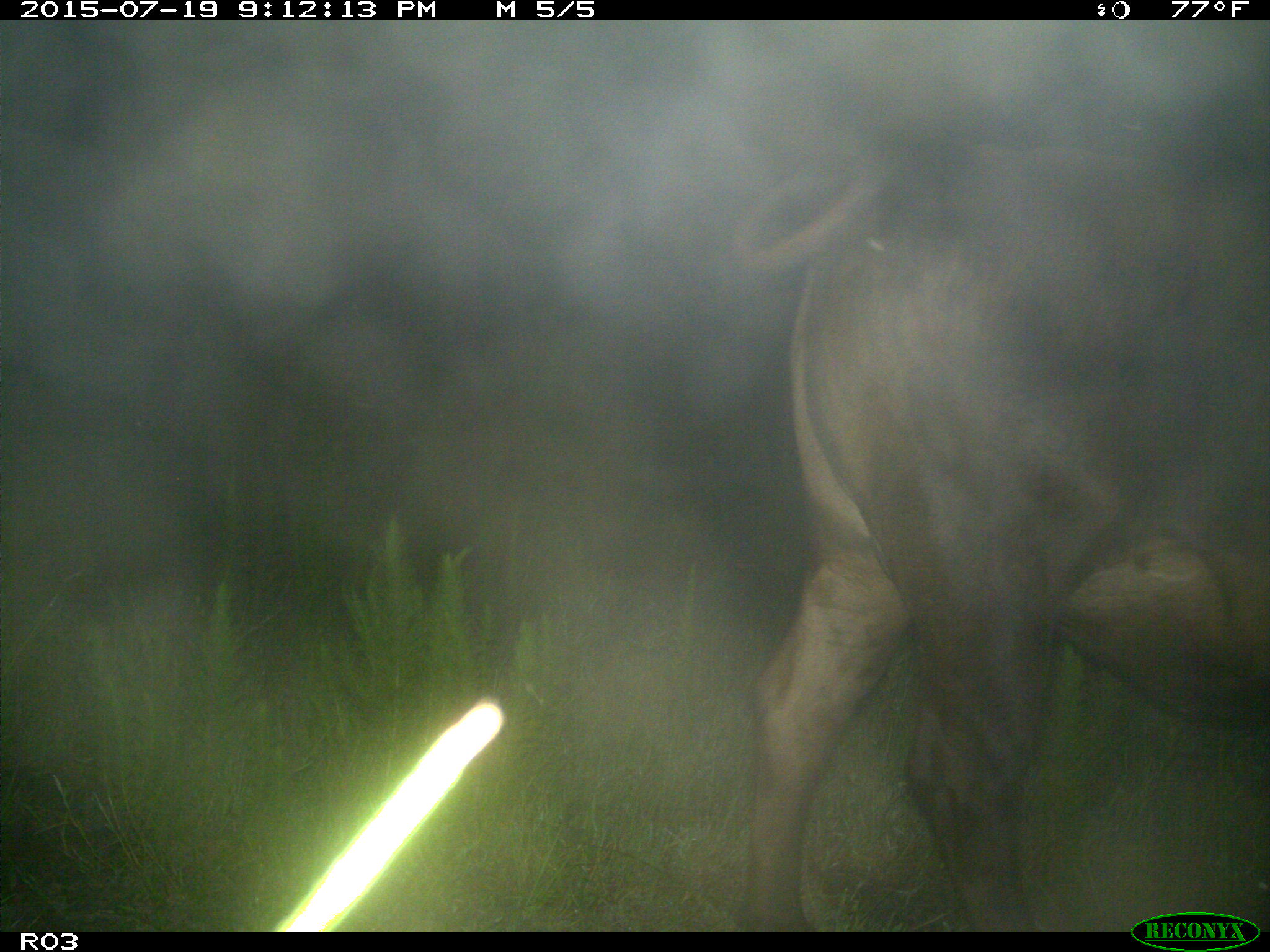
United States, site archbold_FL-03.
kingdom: Animalia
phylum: Chordata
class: Mammalia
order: Artiodactyla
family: Bovidae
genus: Bos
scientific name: Bos taurus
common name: domestic cow